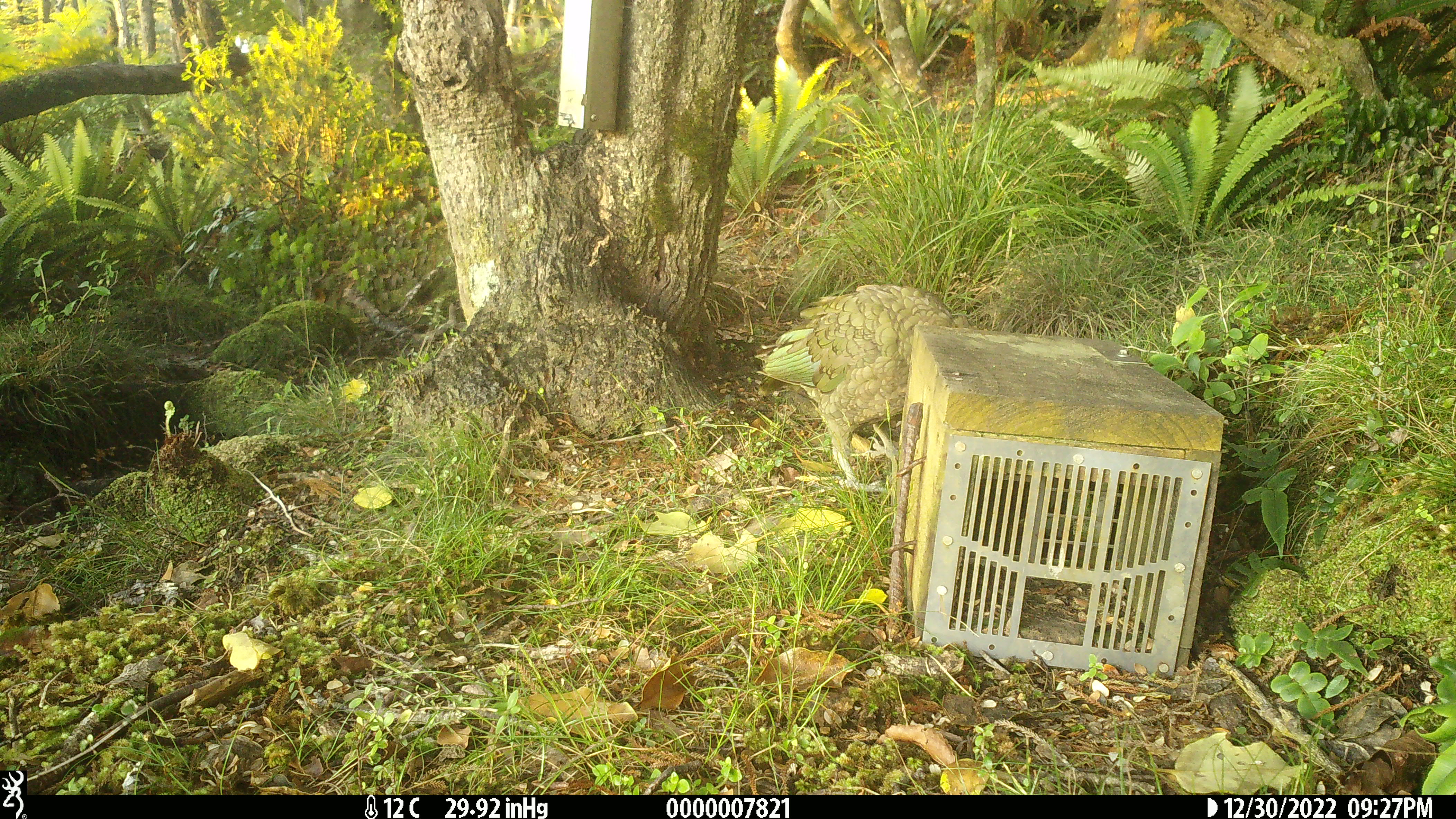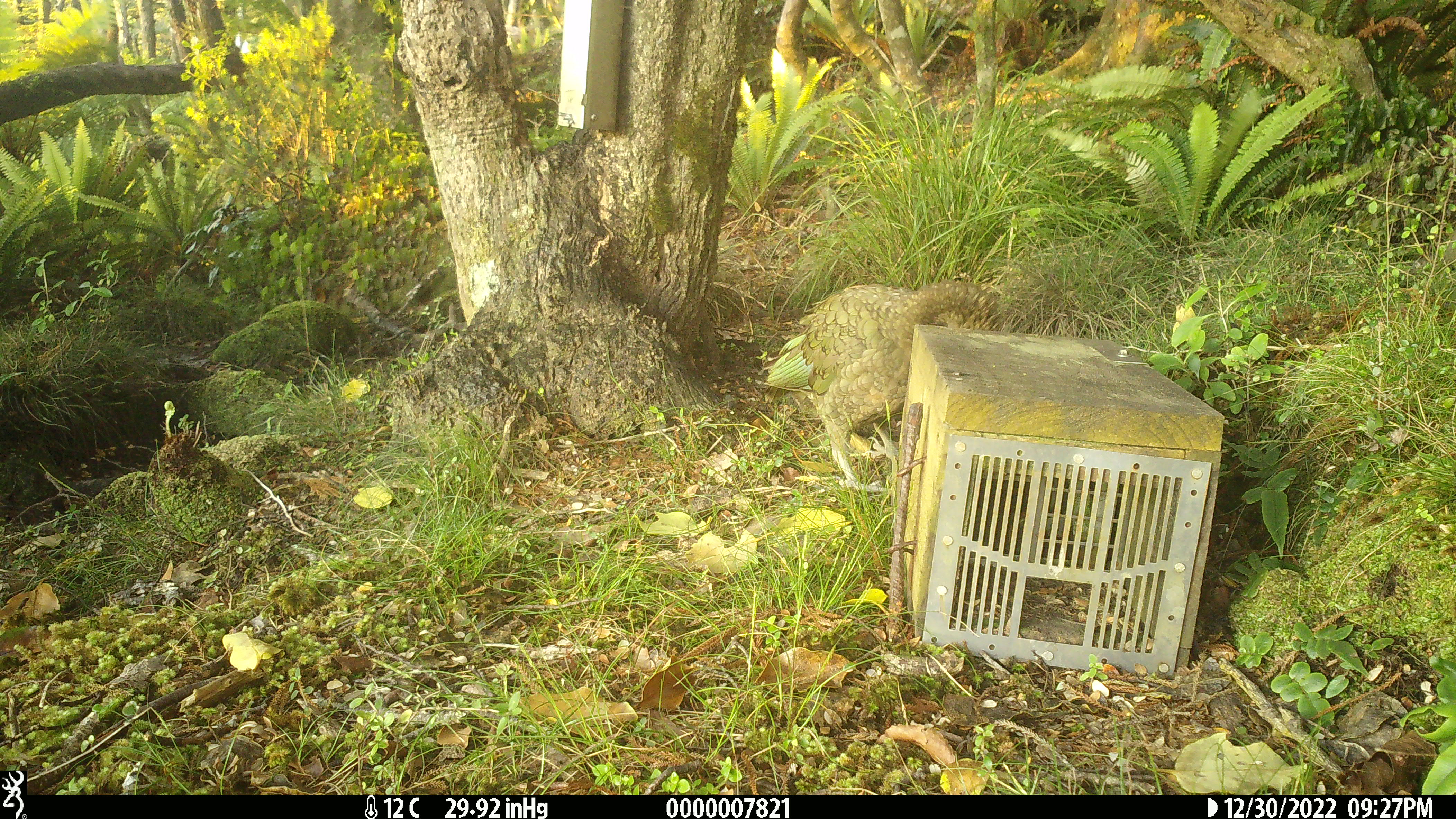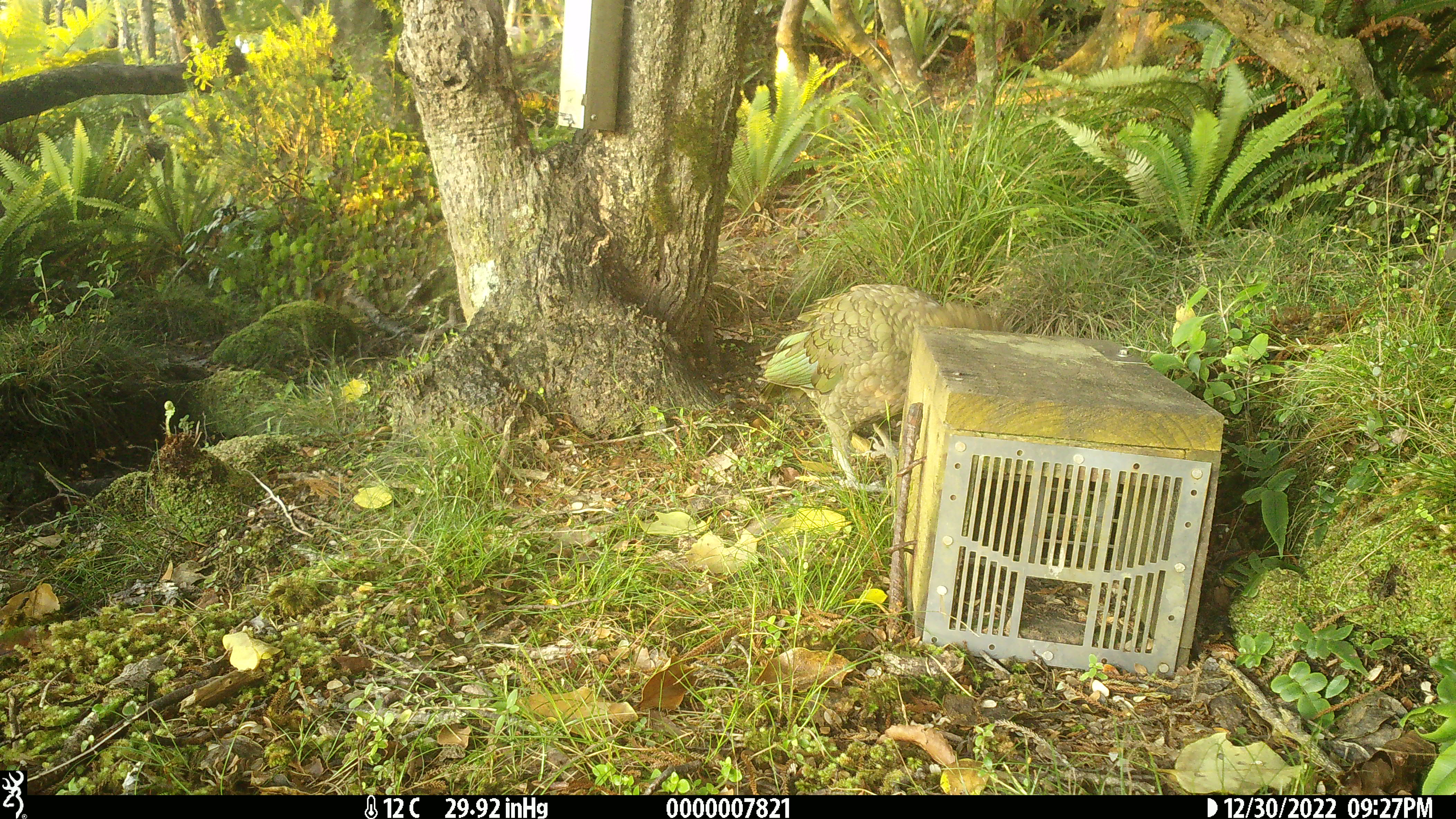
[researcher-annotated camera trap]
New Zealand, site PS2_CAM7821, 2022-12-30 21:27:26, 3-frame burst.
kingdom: Animalia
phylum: Chordata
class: Aves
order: Psittaciformes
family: Strigopidae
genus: Nestor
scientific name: Nestor notabilis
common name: kea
Kea (Nestor notabilis).